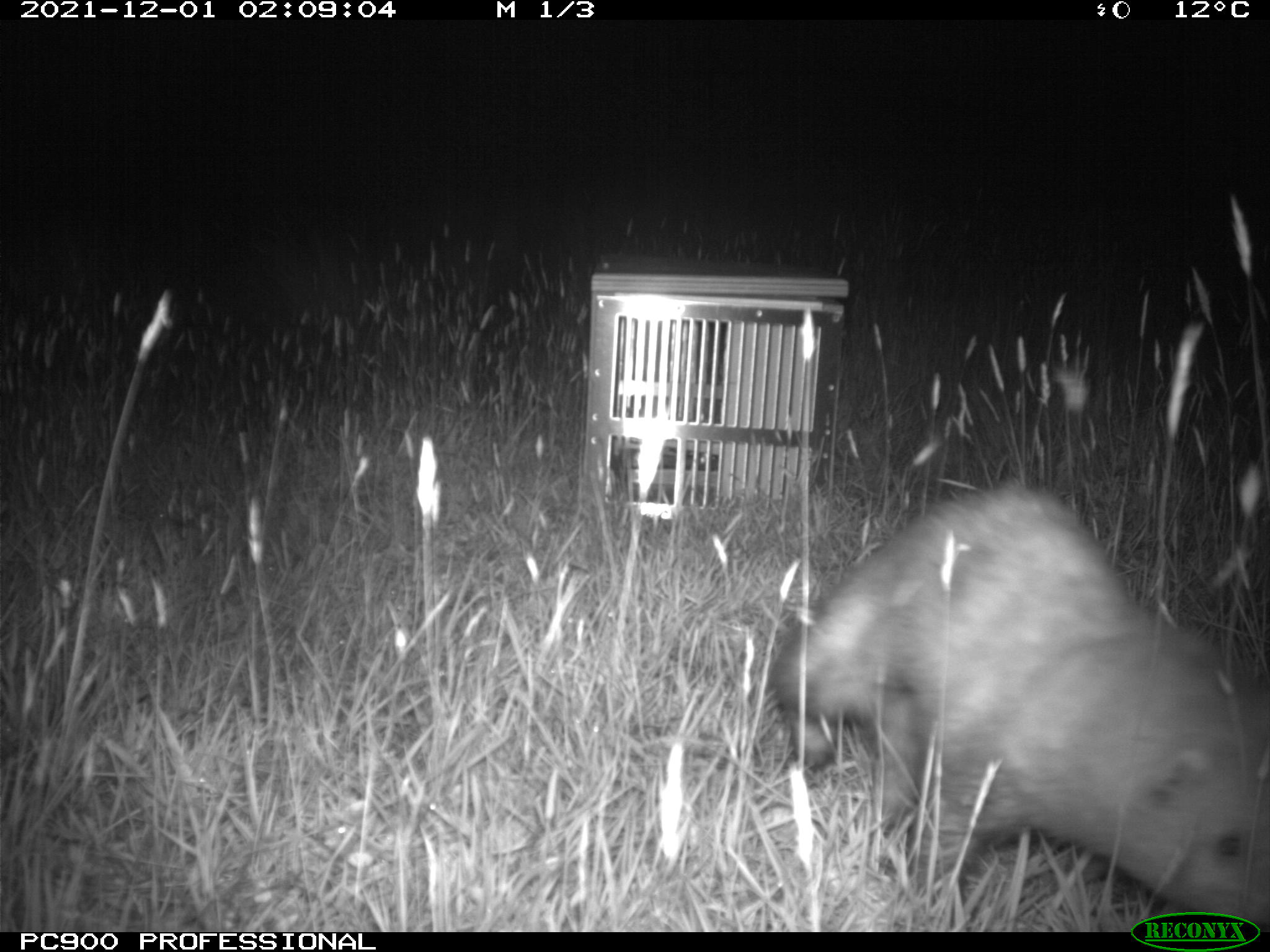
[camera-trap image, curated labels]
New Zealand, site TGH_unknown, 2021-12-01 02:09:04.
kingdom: Animalia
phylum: Chordata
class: Mammalia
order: Carnivora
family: Mustelidae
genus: Mustela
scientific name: Mustela furo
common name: ferret